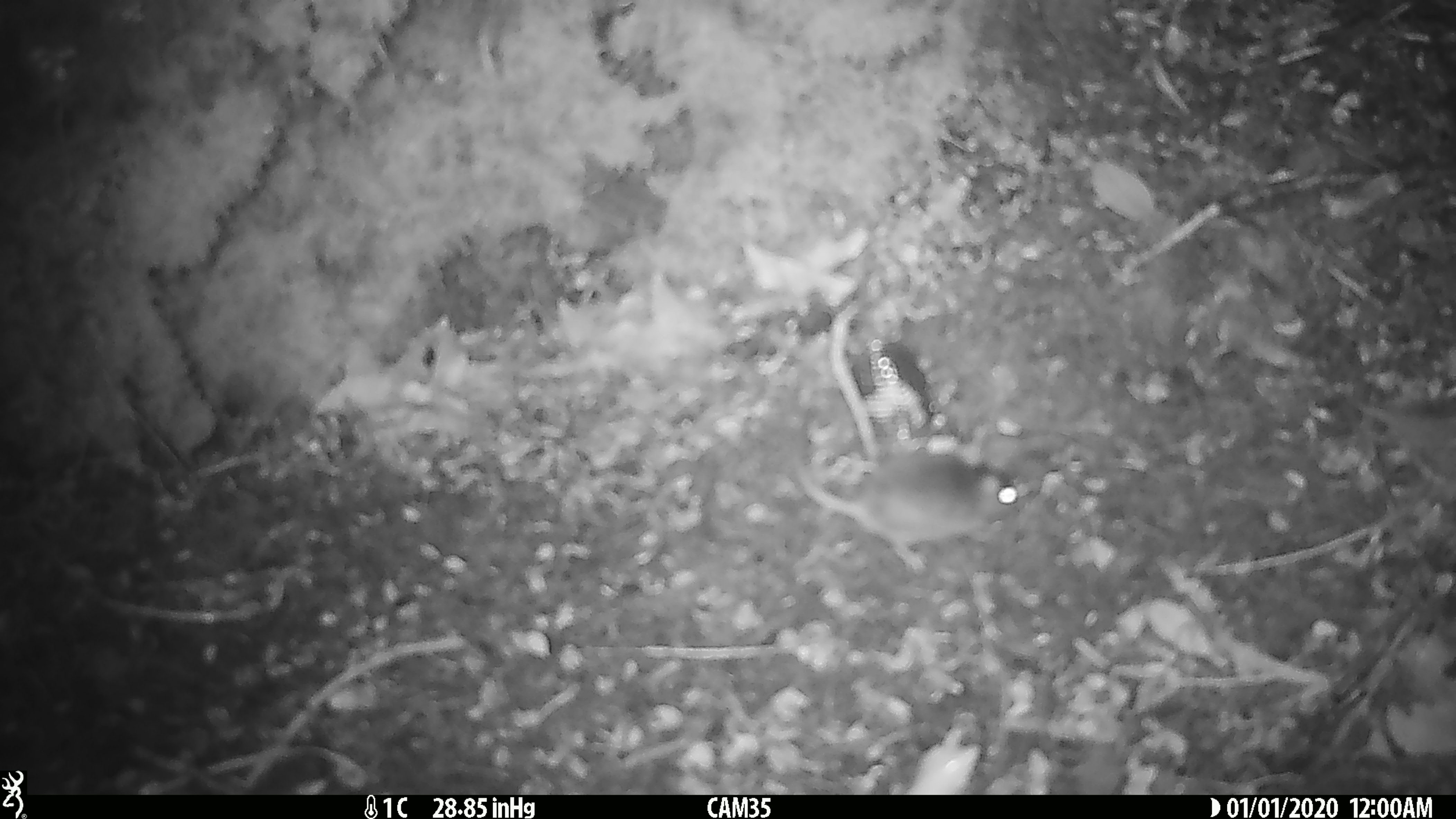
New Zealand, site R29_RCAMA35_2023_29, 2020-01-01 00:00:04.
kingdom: Animalia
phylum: Chordata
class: Mammalia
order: Rodentia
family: Muridae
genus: Mus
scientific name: Mus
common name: mouse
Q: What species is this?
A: Mouse (Mus).